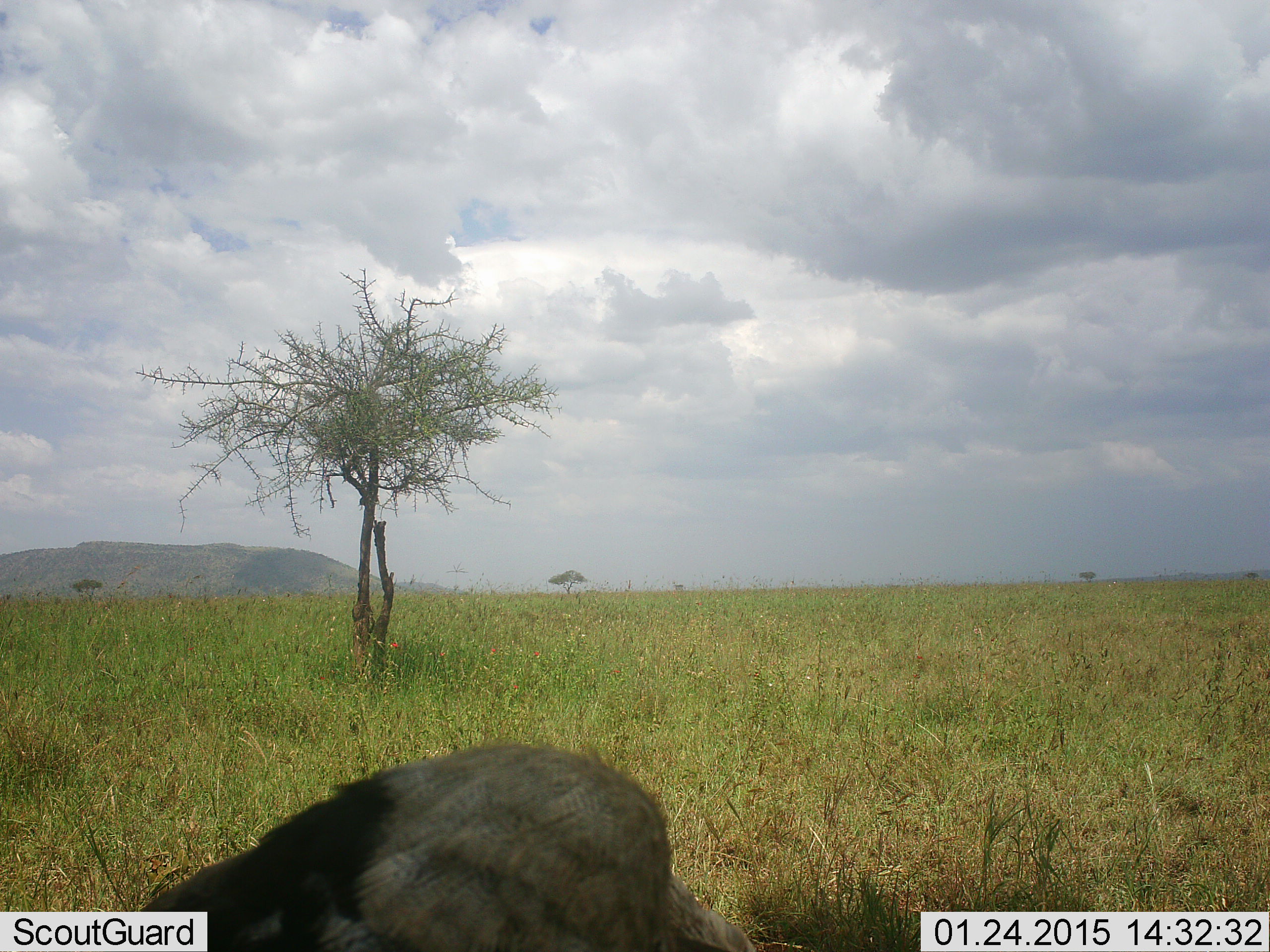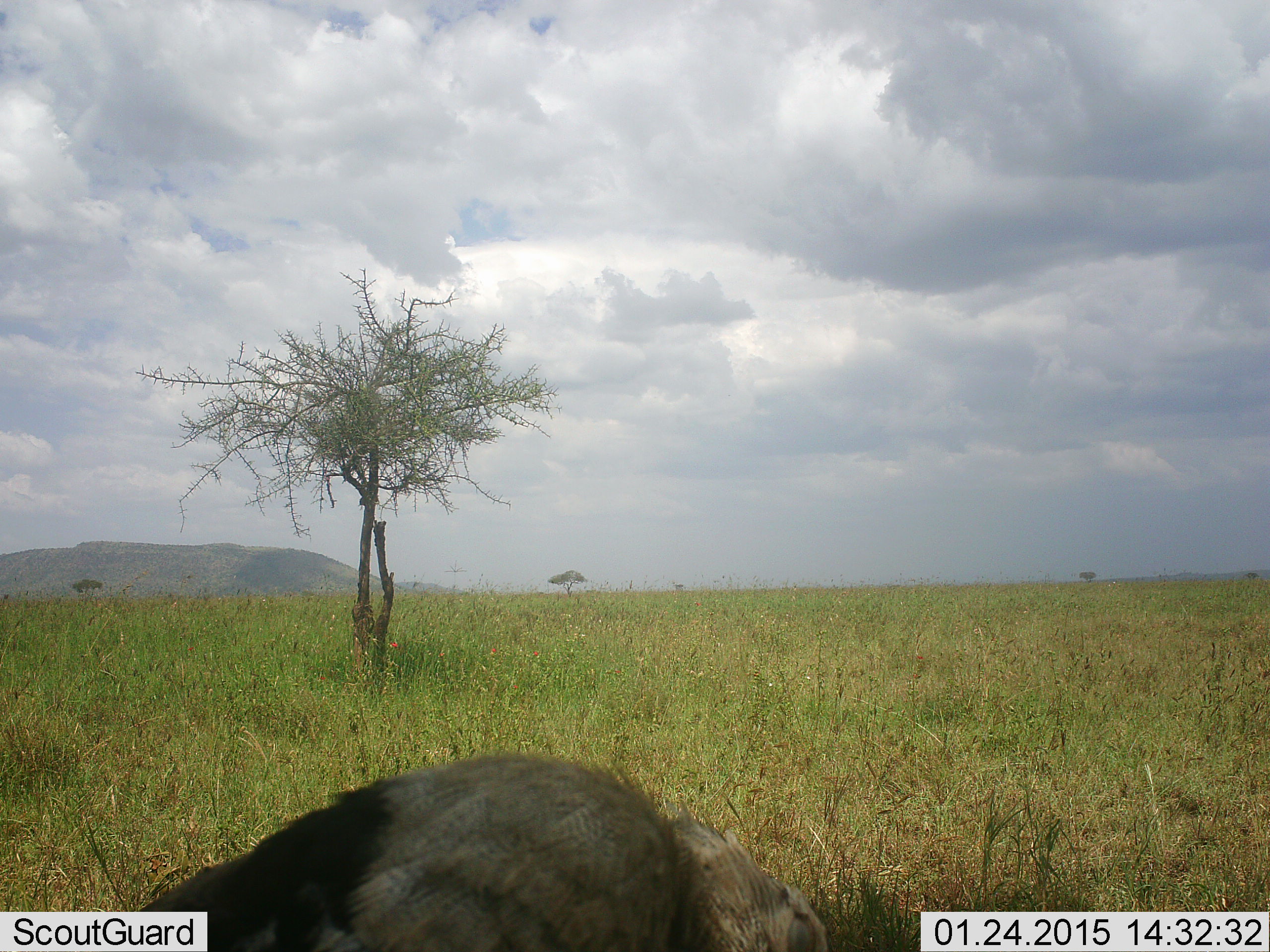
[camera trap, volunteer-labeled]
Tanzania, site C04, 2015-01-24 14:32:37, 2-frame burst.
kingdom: Animalia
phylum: Chordata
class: Aves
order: Accipitriformes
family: Accipitridae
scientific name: Accipitridae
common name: vulture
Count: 1.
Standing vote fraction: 50%.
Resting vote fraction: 25%.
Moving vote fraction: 25%.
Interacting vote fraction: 0%.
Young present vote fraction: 0%.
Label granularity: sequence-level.